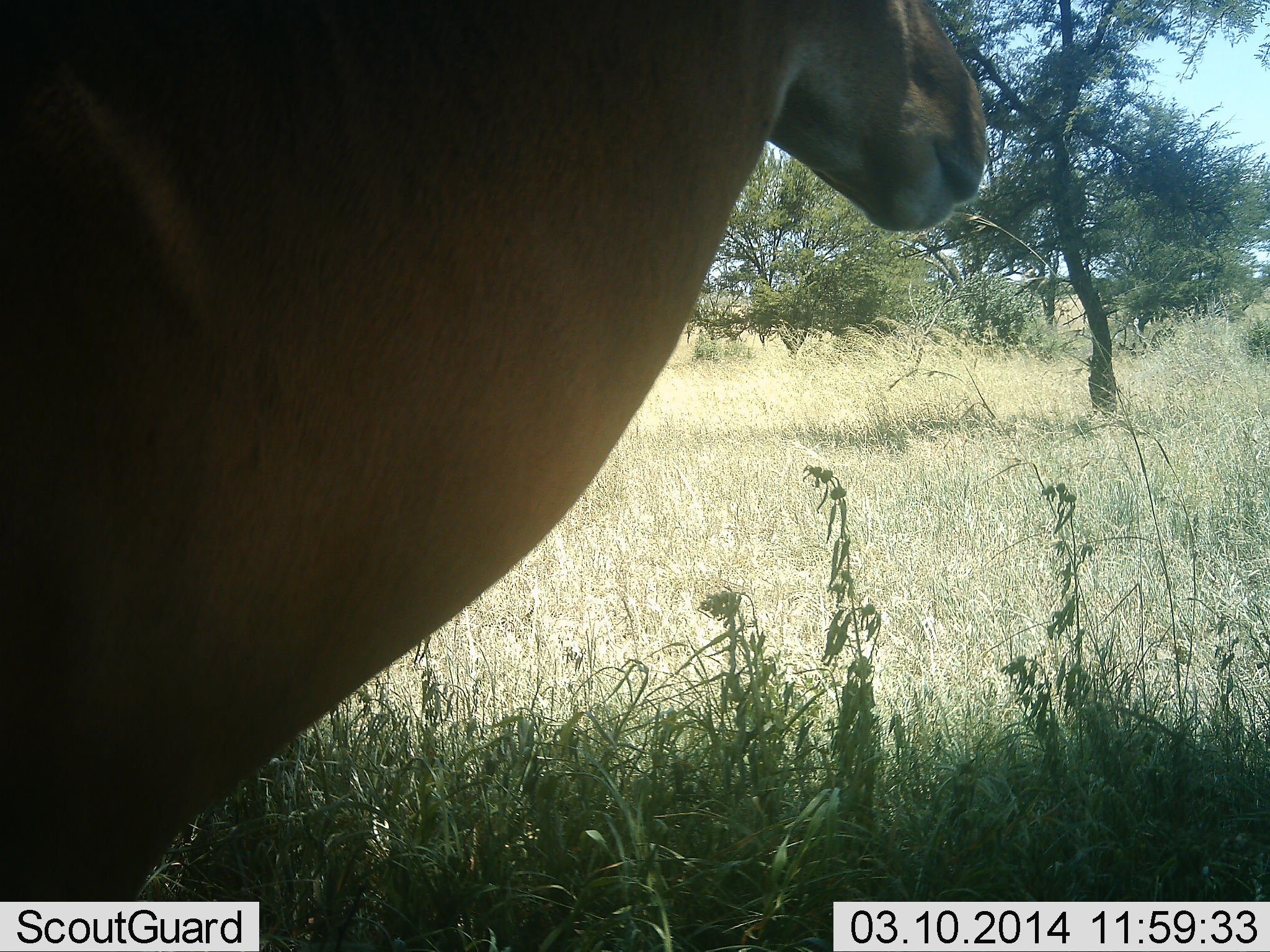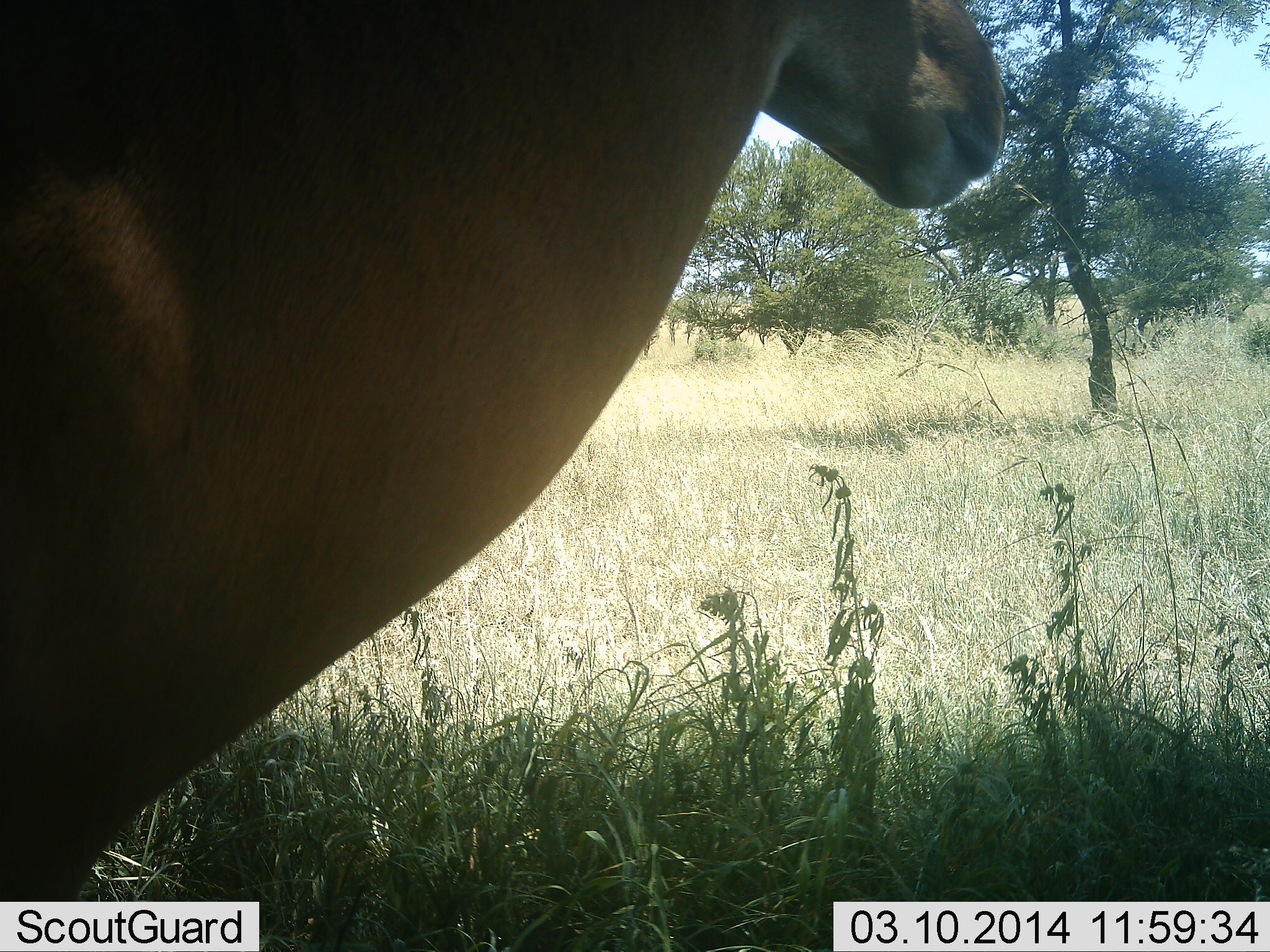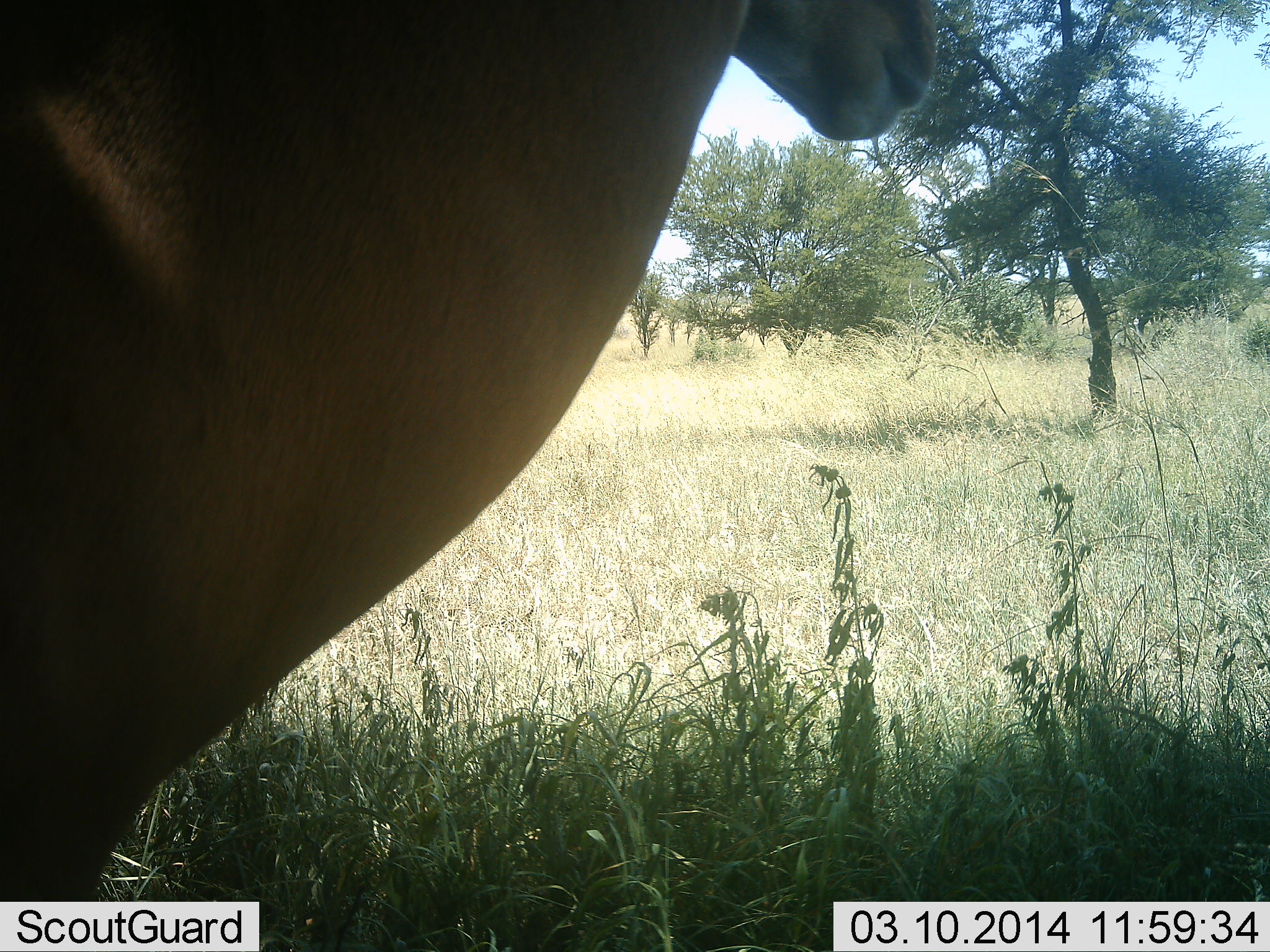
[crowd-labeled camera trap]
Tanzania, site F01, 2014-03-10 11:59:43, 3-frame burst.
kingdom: Animalia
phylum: Chordata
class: Mammalia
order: Artiodactyla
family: Bovidae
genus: Alcelaphus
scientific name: Alcelaphus buselaphus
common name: hartebeest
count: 1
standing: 100%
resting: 0%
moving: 0%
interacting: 0%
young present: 0%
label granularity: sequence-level